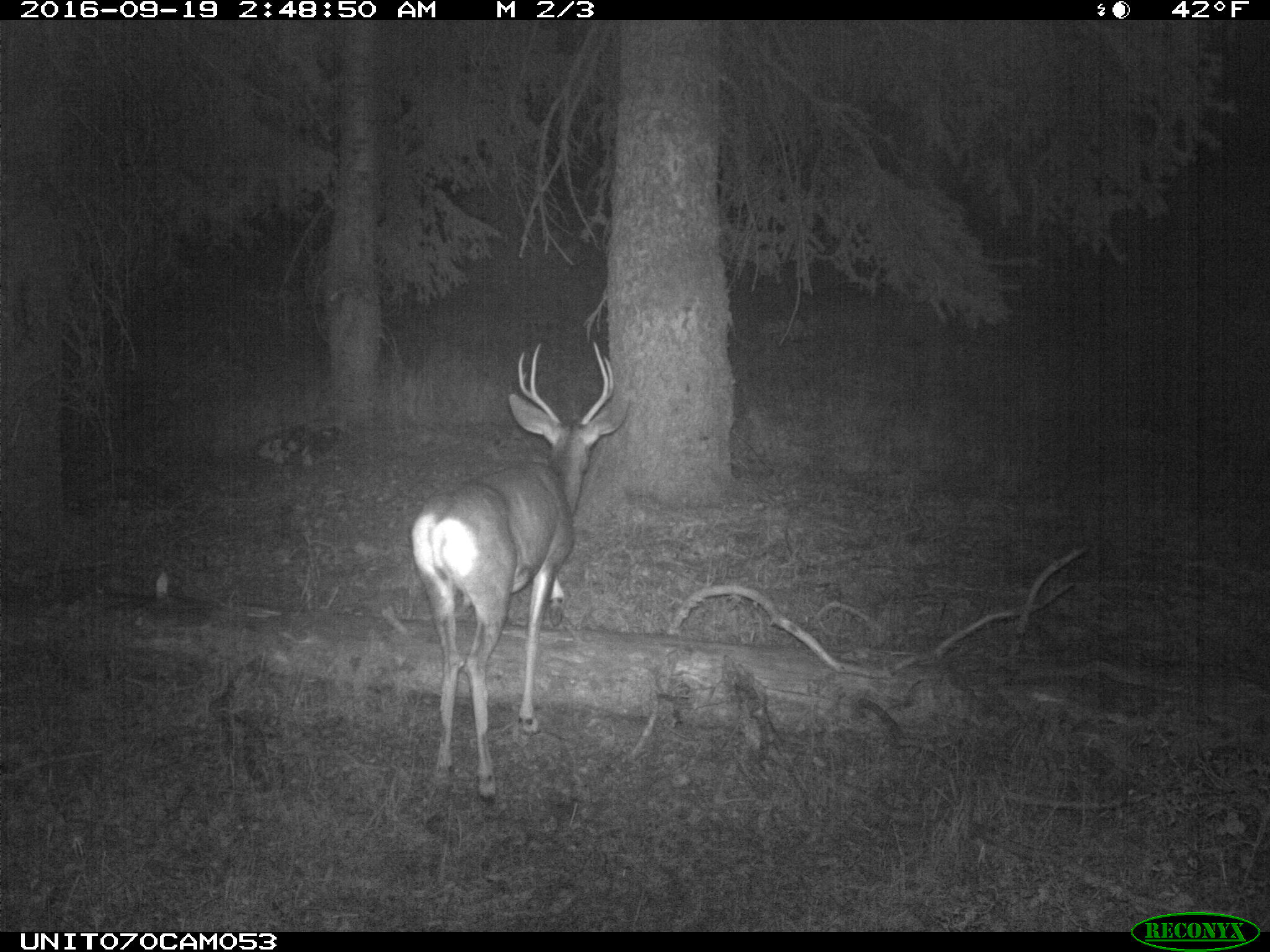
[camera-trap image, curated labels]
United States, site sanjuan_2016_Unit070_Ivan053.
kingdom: Animalia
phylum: Chordata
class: Mammalia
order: Artiodactyla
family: Cervidae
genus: Odocoileus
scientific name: Odocoileus hemionus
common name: mule deer